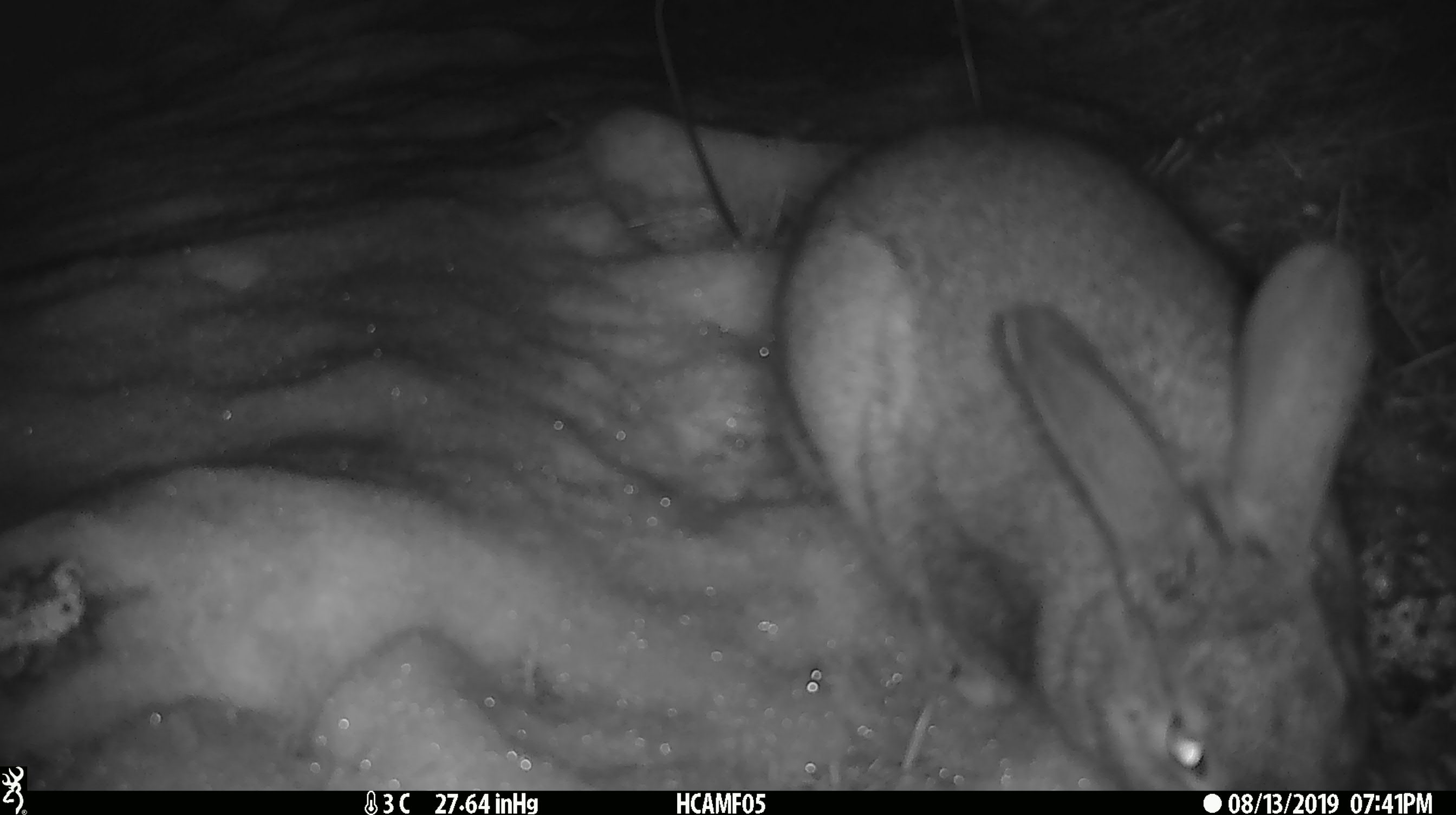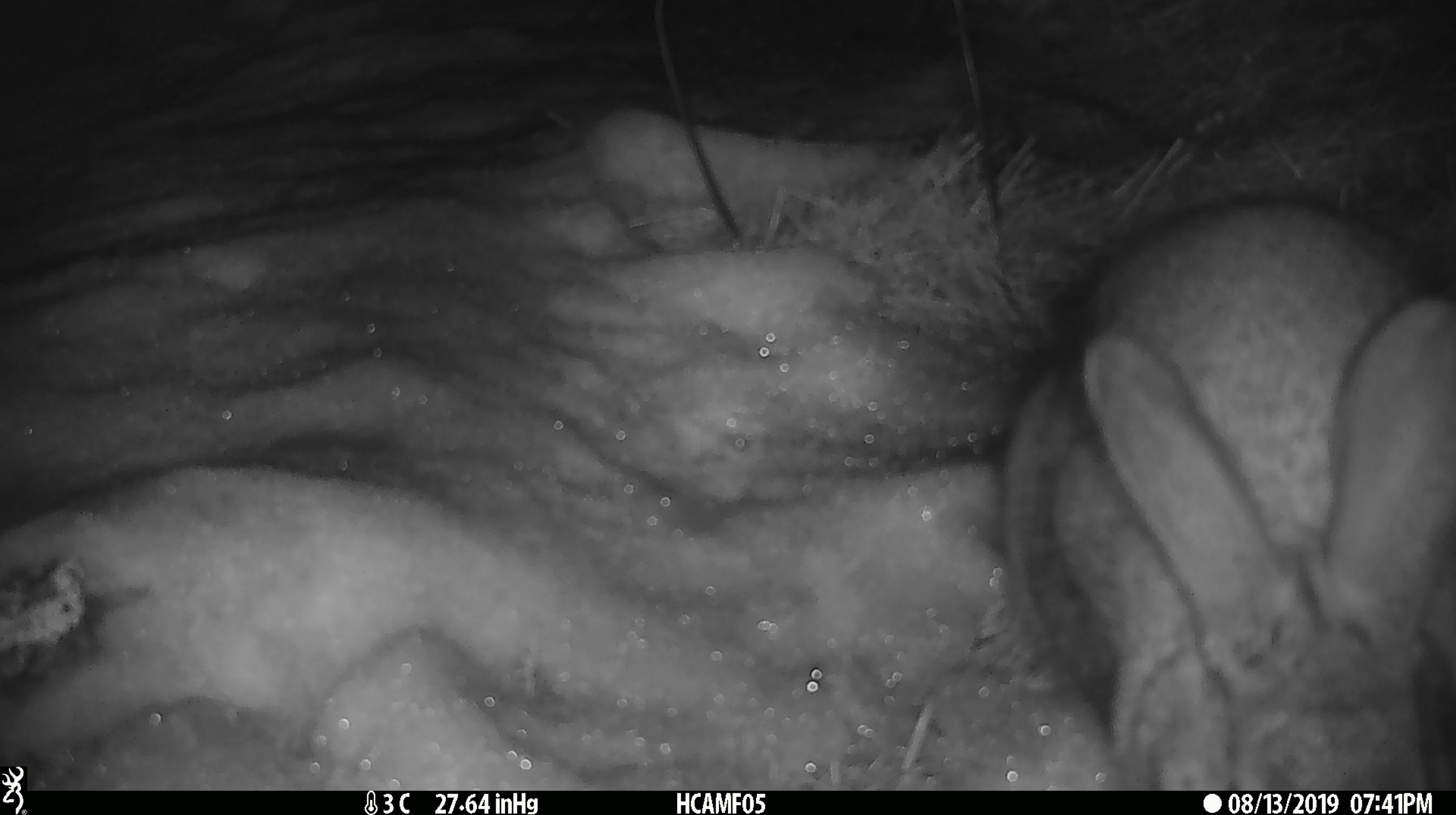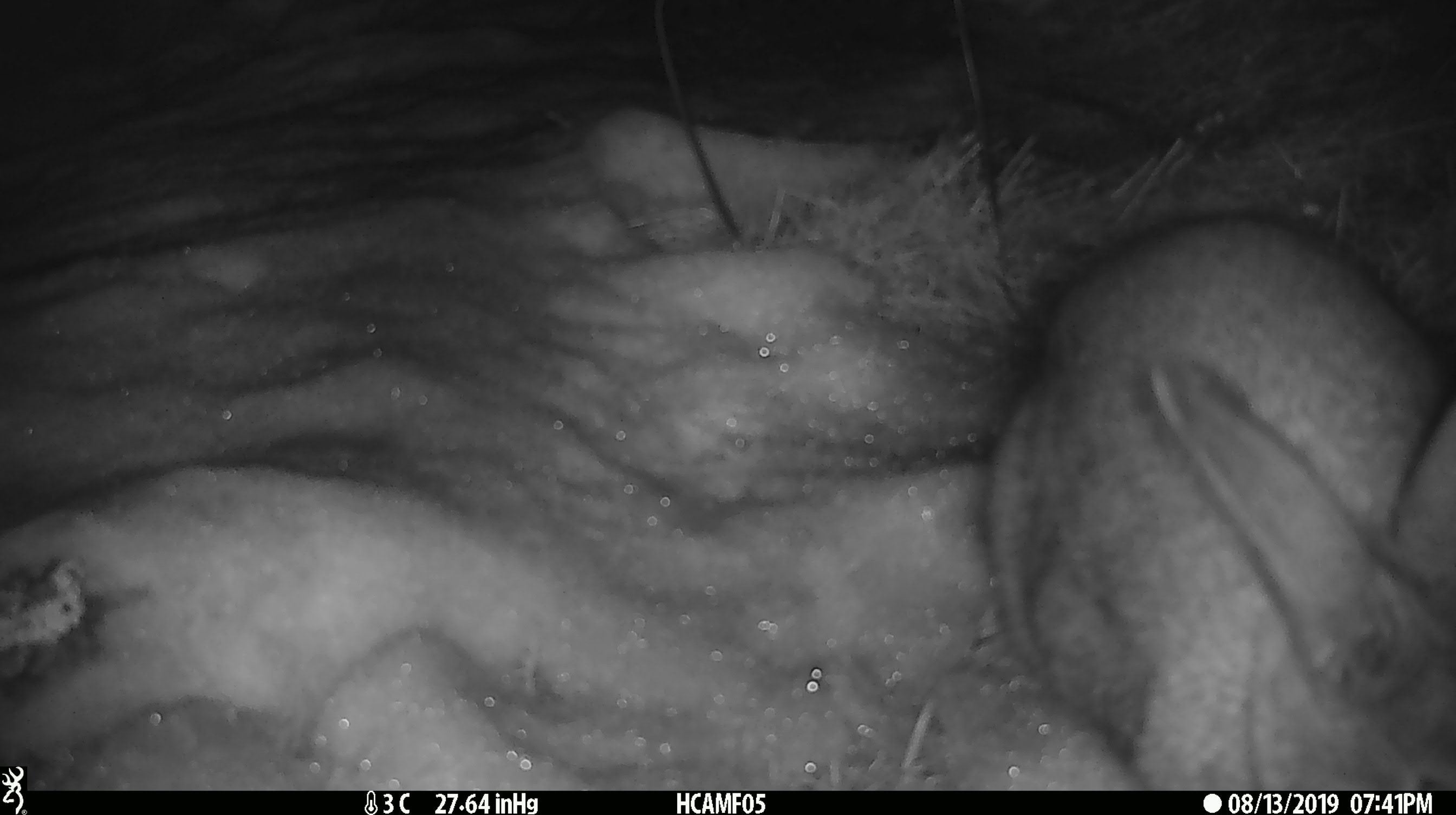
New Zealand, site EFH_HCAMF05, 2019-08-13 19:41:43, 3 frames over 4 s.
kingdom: Animalia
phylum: Chordata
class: Mammalia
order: Lagomorpha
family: Leporidae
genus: Lepus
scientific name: Lepus europaeus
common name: brown hare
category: hare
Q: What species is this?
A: Hare (brown hare) (Lepus europaeus).